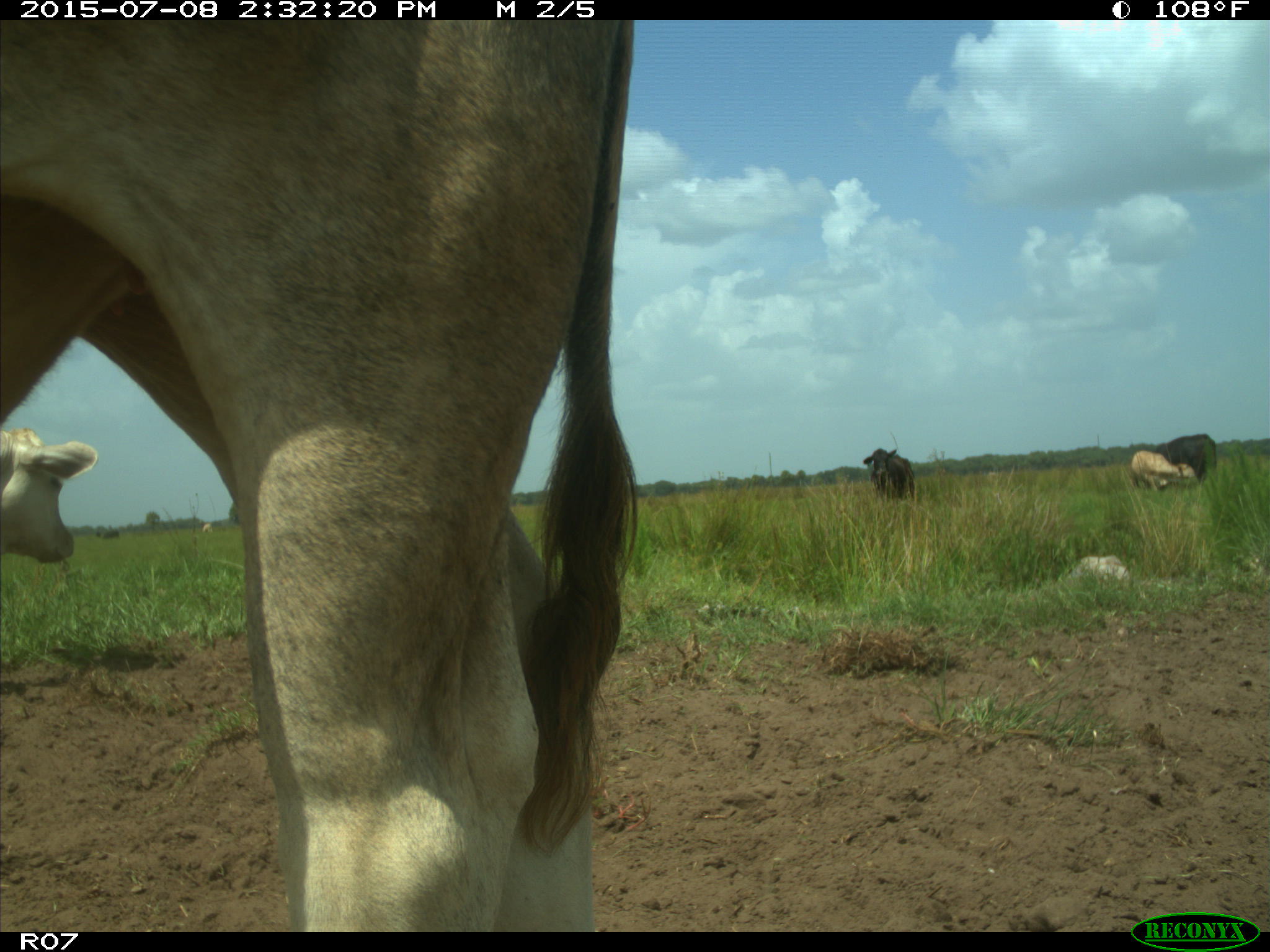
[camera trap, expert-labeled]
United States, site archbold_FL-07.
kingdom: Animalia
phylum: Chordata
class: Mammalia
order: Artiodactyla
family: Bovidae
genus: Bos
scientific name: Bos taurus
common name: domestic cow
Bos taurus (domestic cow).